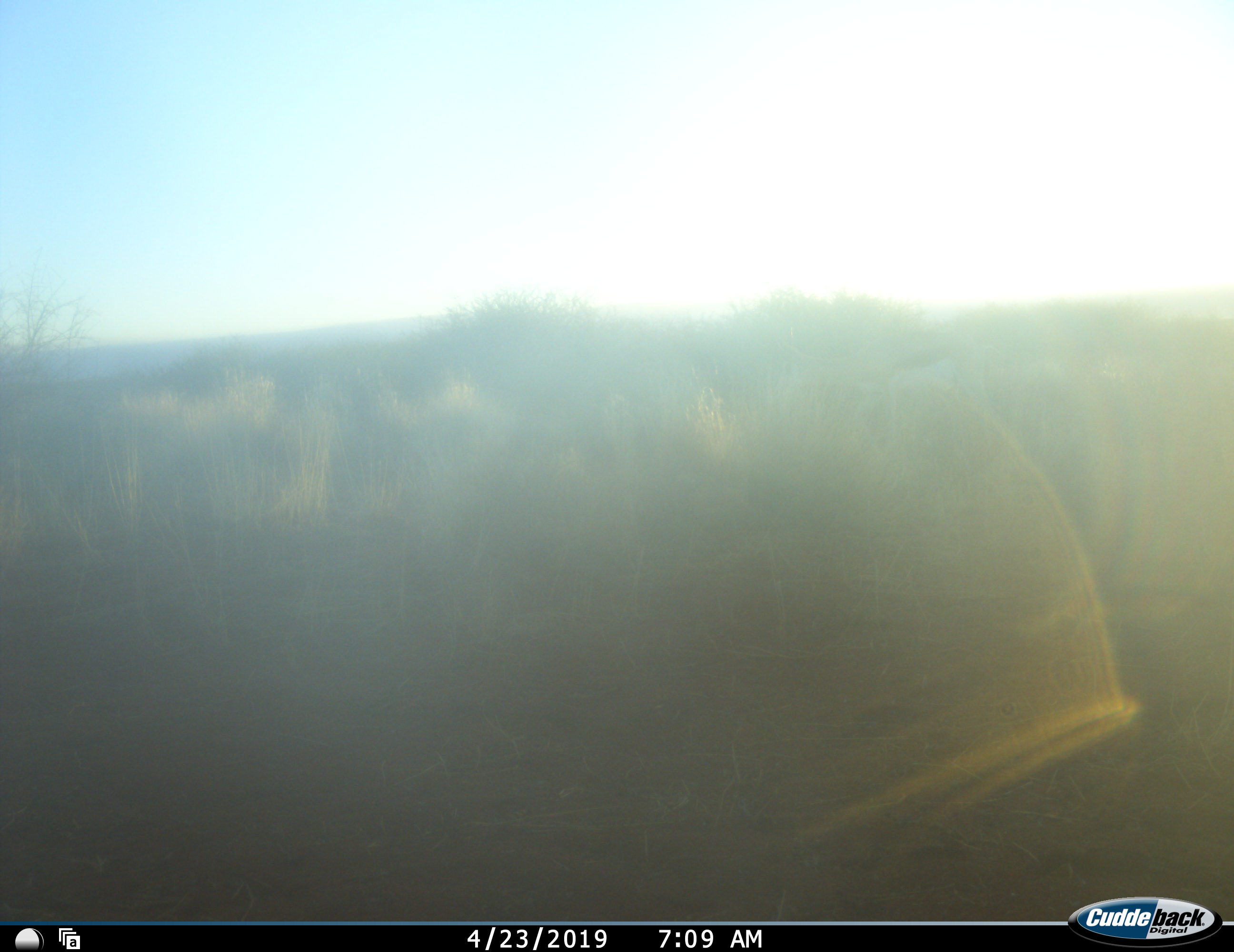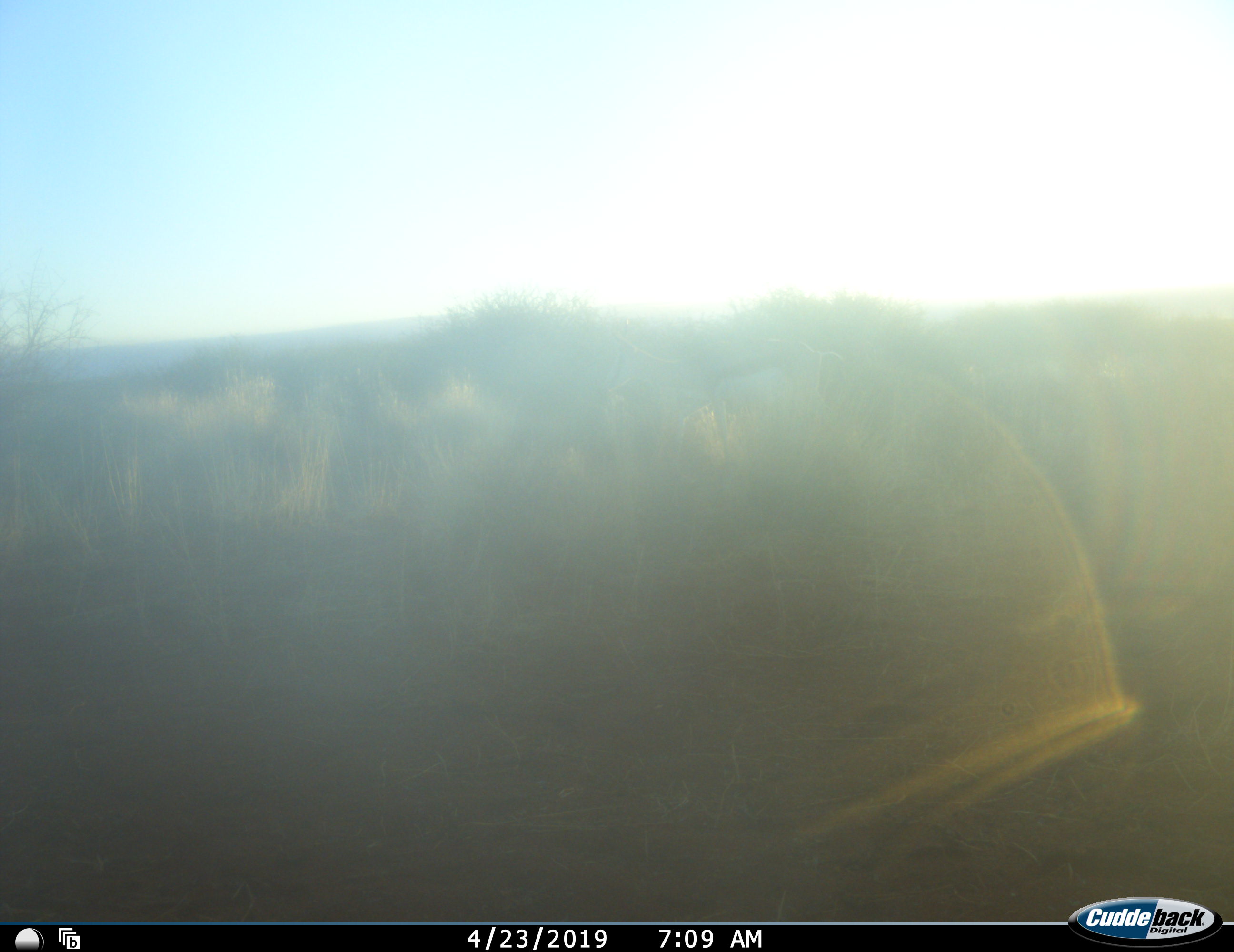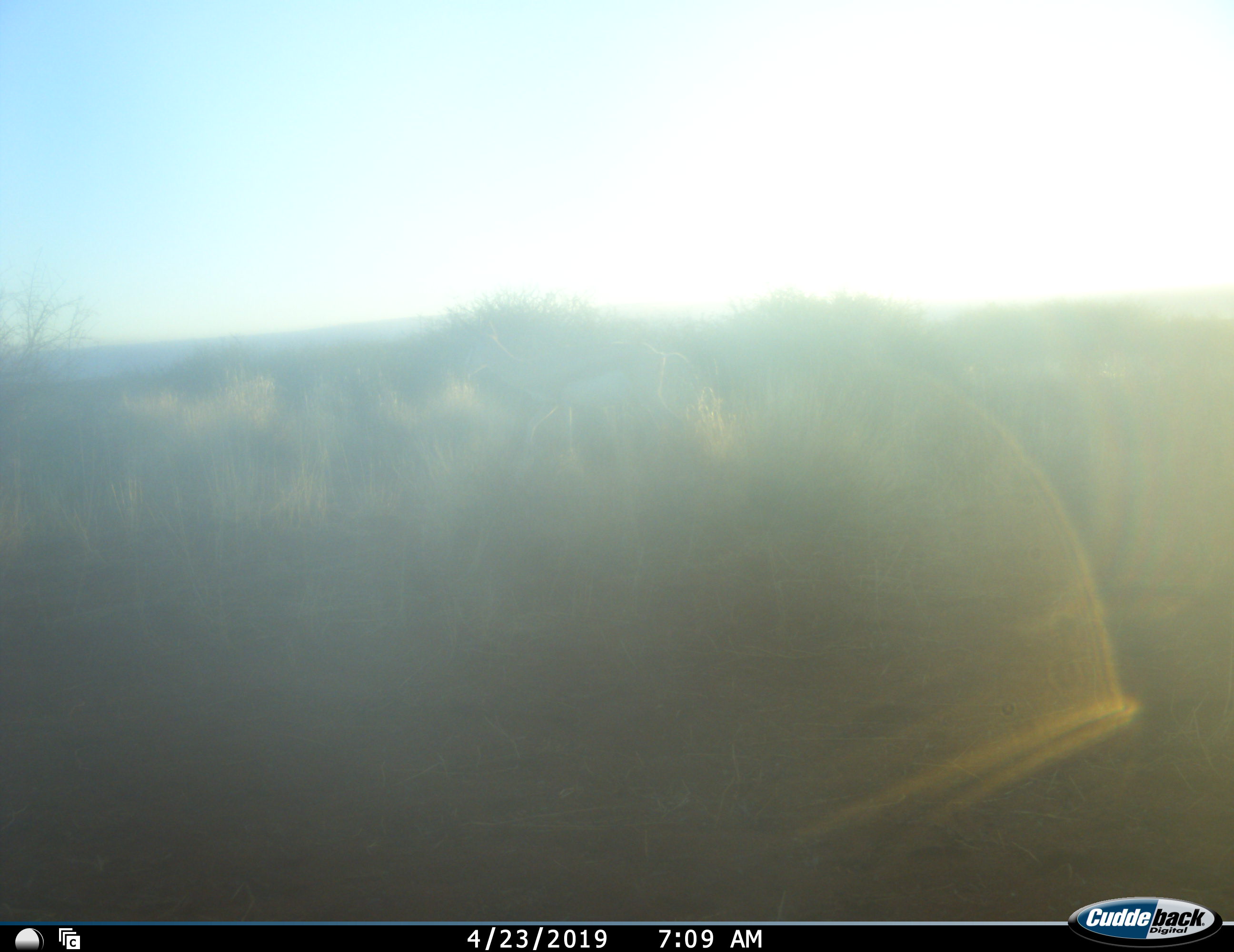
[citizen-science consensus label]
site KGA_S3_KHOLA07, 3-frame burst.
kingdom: Animalia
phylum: Chordata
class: Mammalia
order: Artiodactyla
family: Bovidae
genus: Antidorcas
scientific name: Antidorcas marsupialis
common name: springbok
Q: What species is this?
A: Springbok (Antidorcas marsupialis).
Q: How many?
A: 1.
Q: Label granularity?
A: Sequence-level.